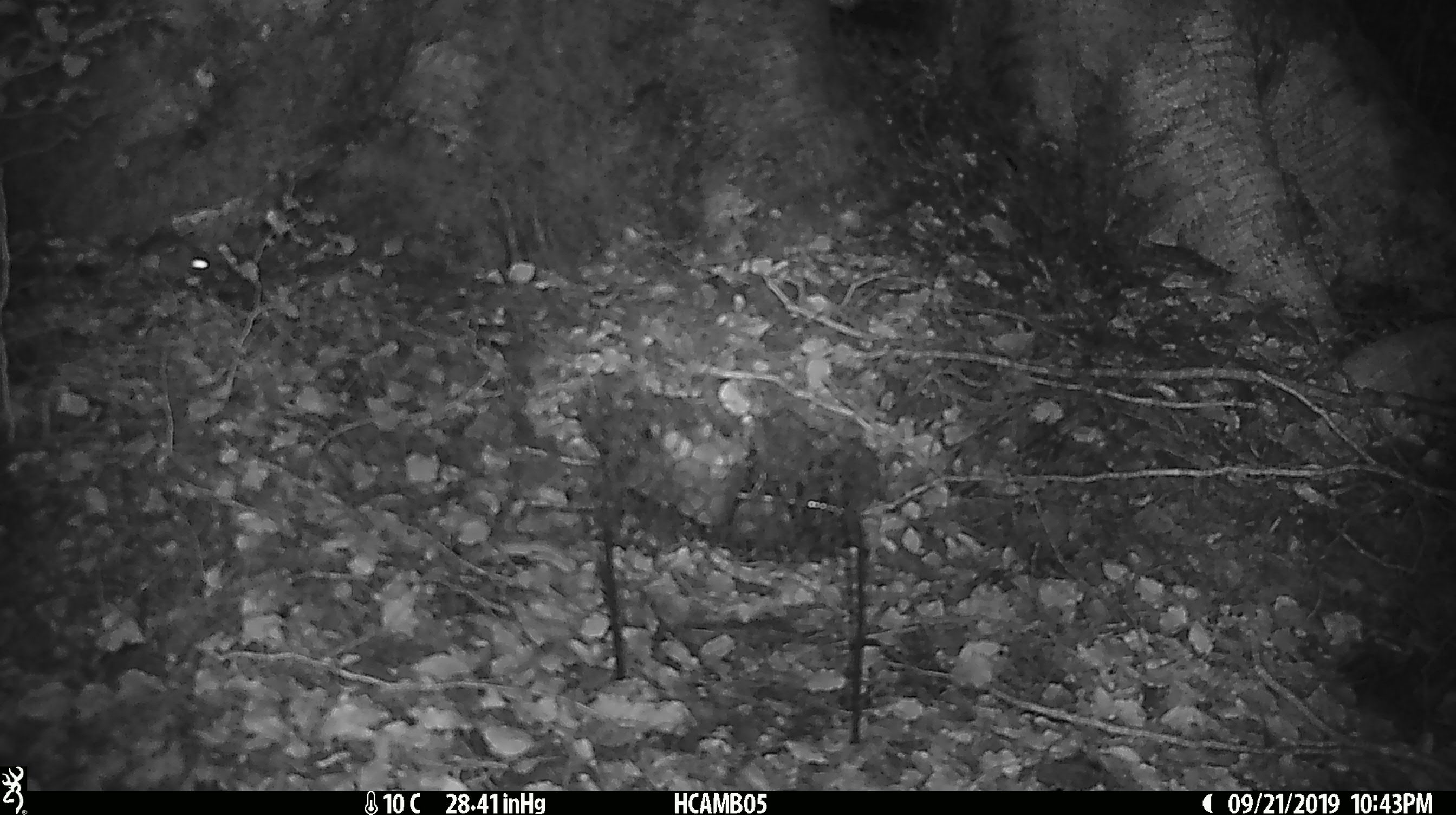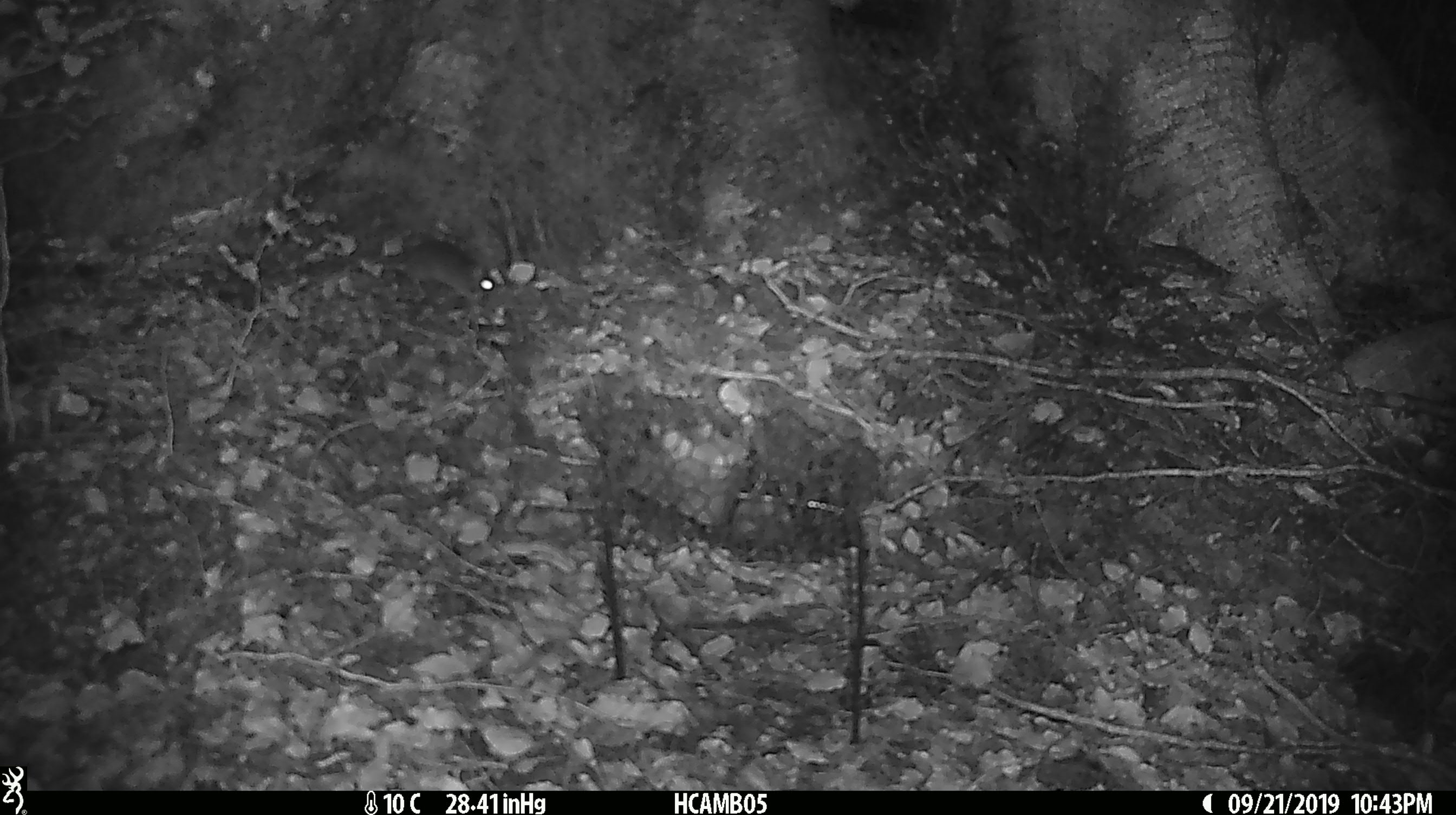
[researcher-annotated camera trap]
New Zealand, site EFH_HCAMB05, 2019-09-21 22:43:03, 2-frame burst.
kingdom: Animalia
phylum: Chordata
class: Mammalia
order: Rodentia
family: Muridae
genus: Mus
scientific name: Mus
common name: mouse